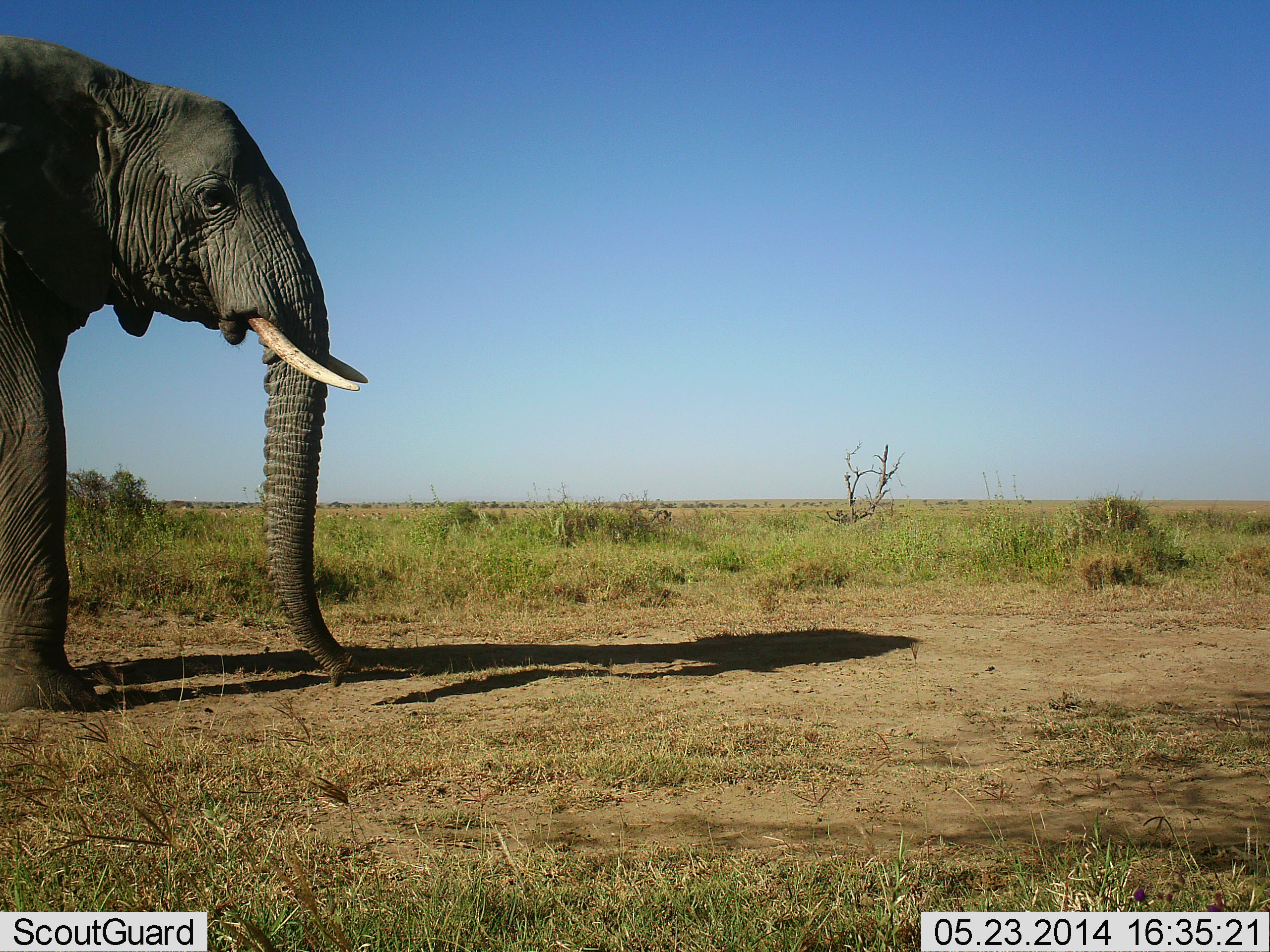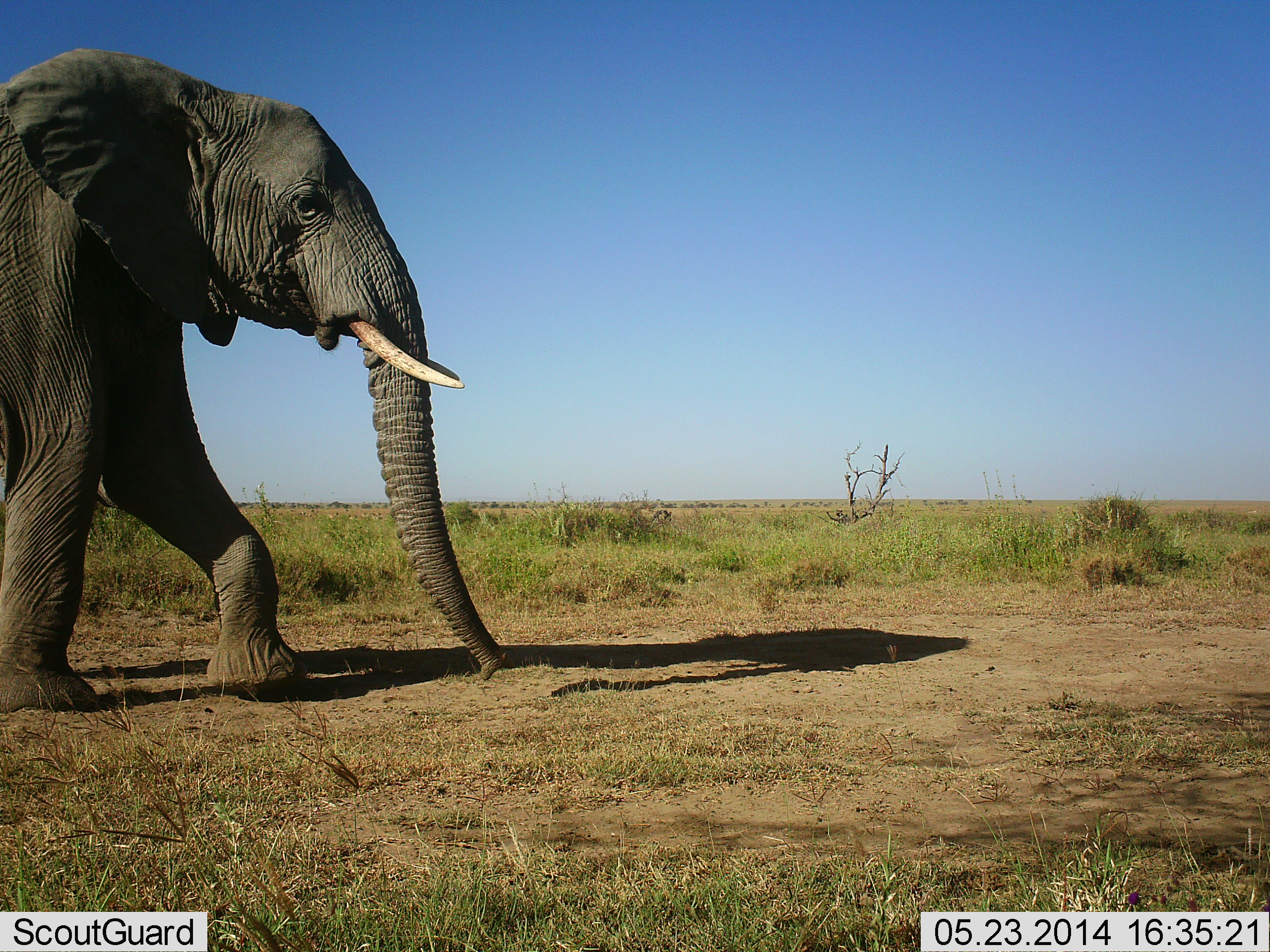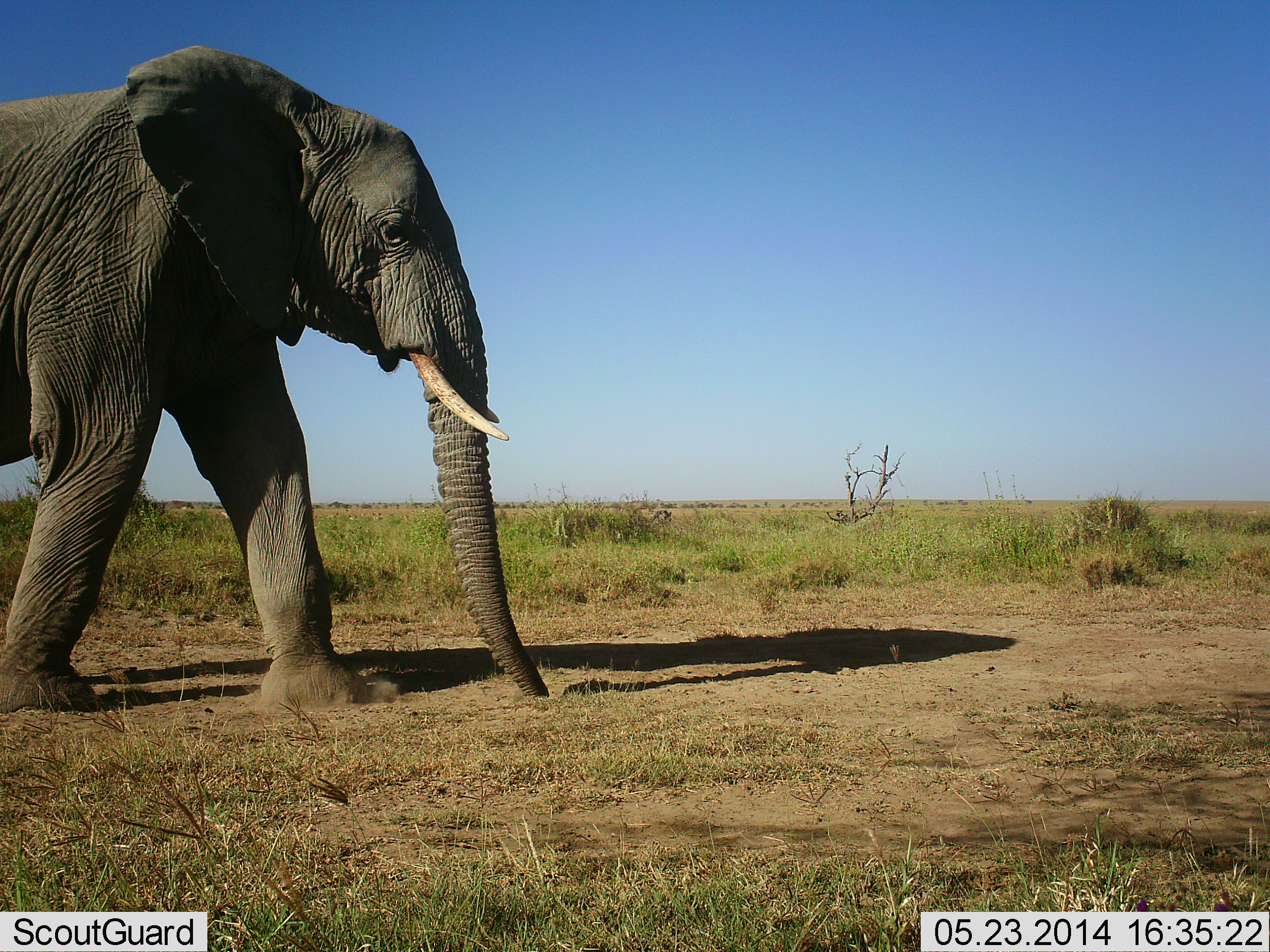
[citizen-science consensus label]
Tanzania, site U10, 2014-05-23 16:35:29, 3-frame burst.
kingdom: Animalia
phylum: Chordata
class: Mammalia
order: Proboscidea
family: Elephantidae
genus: Loxodonta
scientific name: Loxodonta africana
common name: african bush elephant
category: elephant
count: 1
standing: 0%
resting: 0%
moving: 100%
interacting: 0%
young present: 0%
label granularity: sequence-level